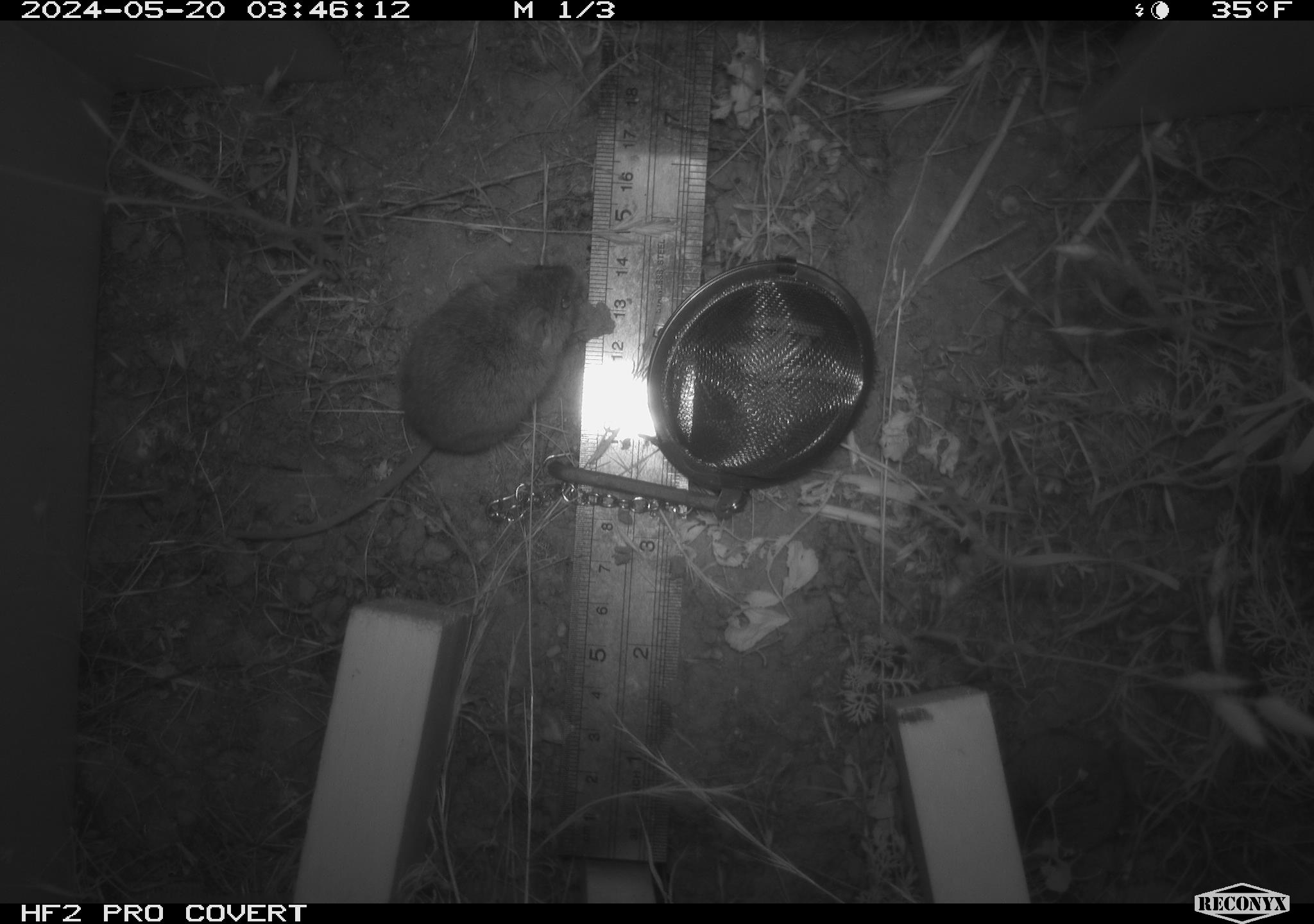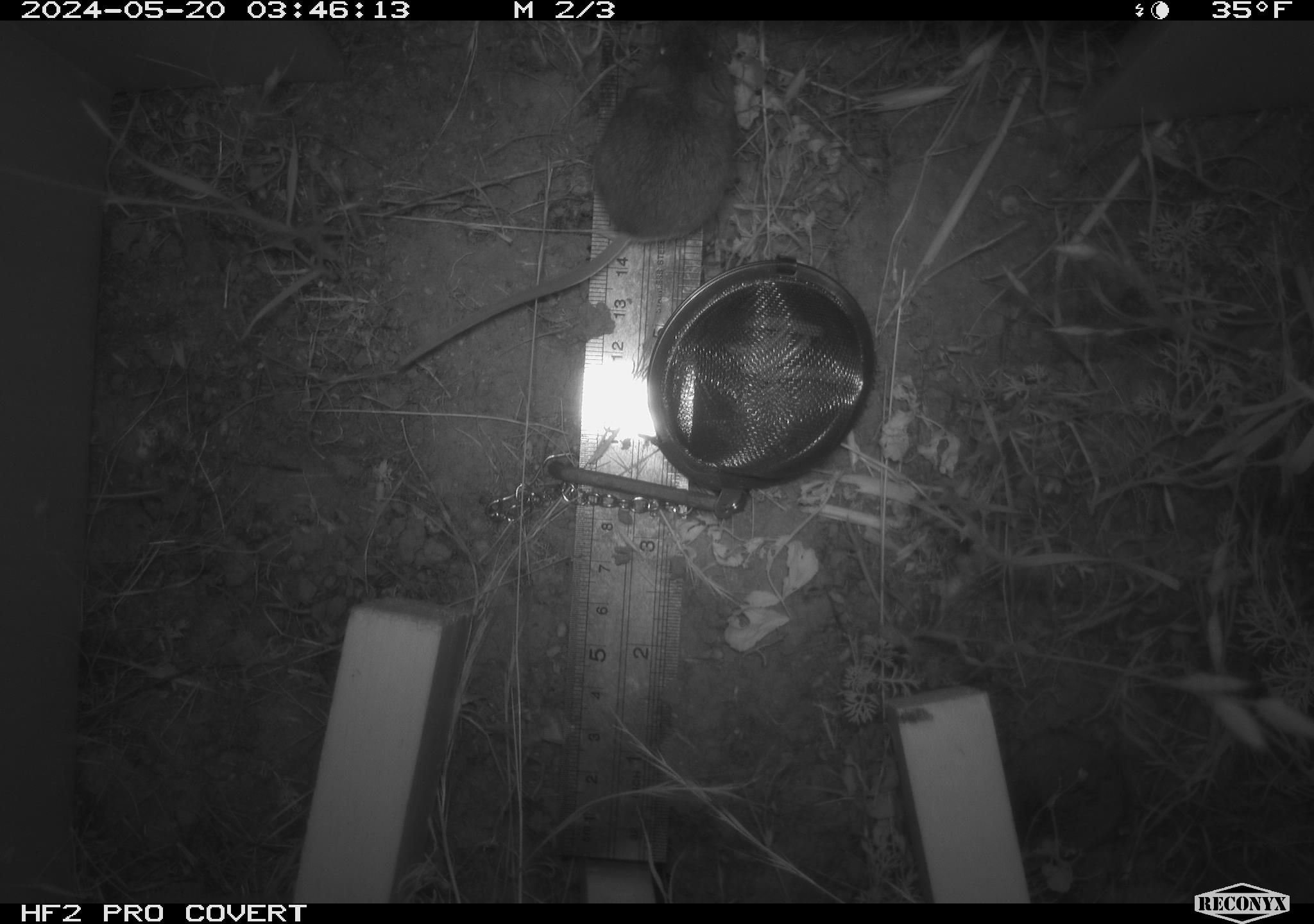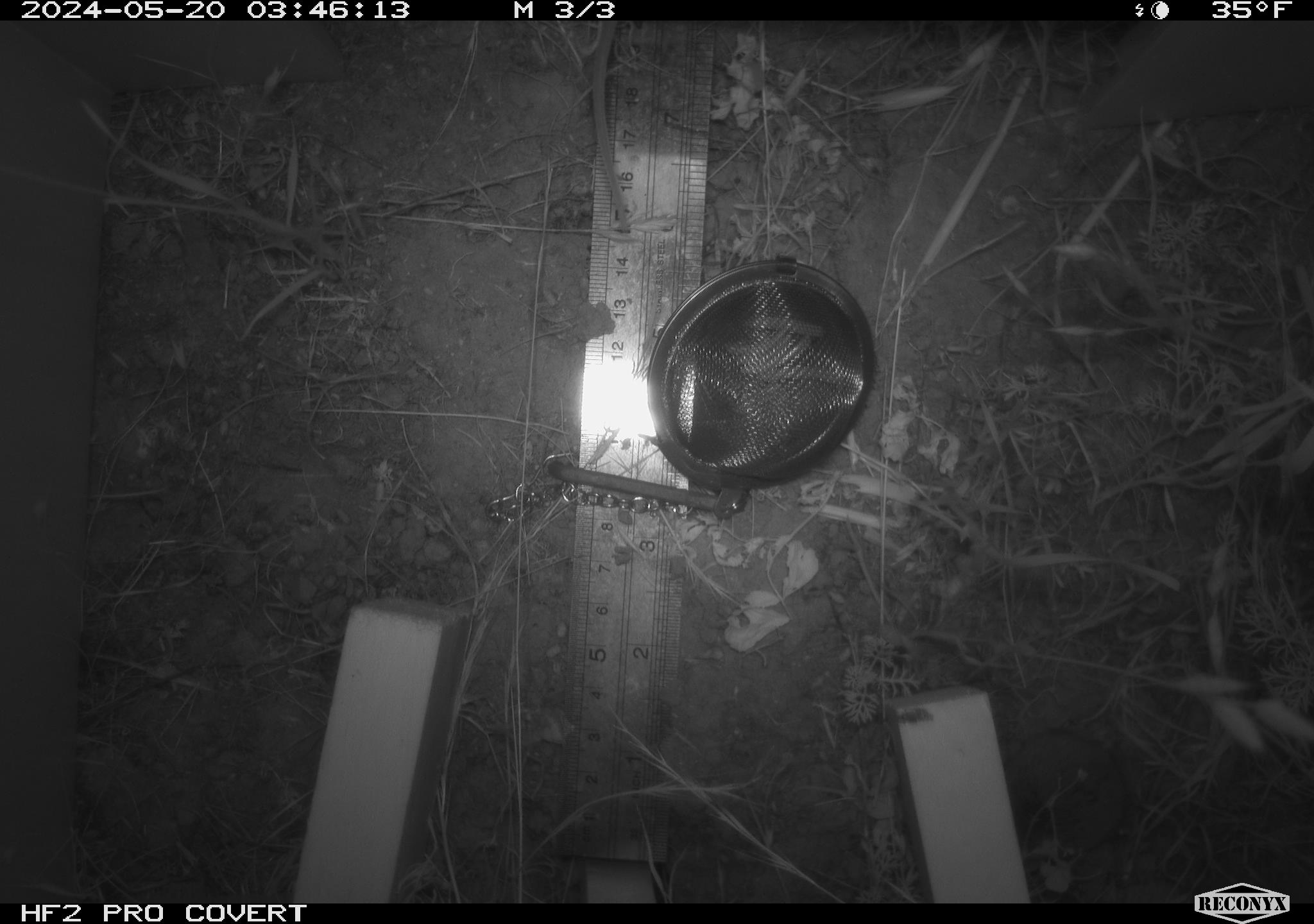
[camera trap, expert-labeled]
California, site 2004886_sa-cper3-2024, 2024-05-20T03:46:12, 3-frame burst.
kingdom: Animalia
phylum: Chordata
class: Mammalia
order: Rodentia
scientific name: Rodentia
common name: rodent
Rodent (Rodentia).